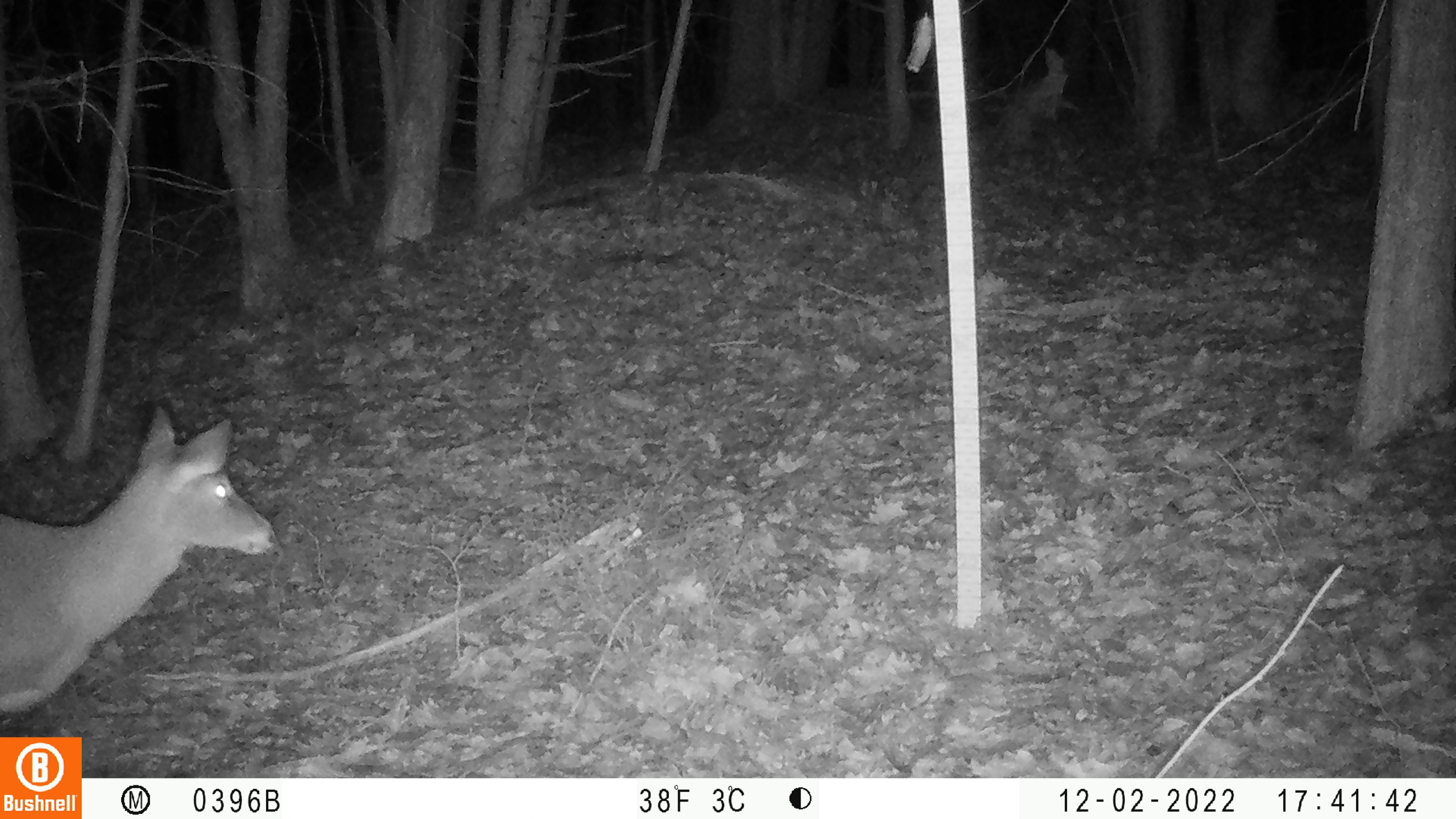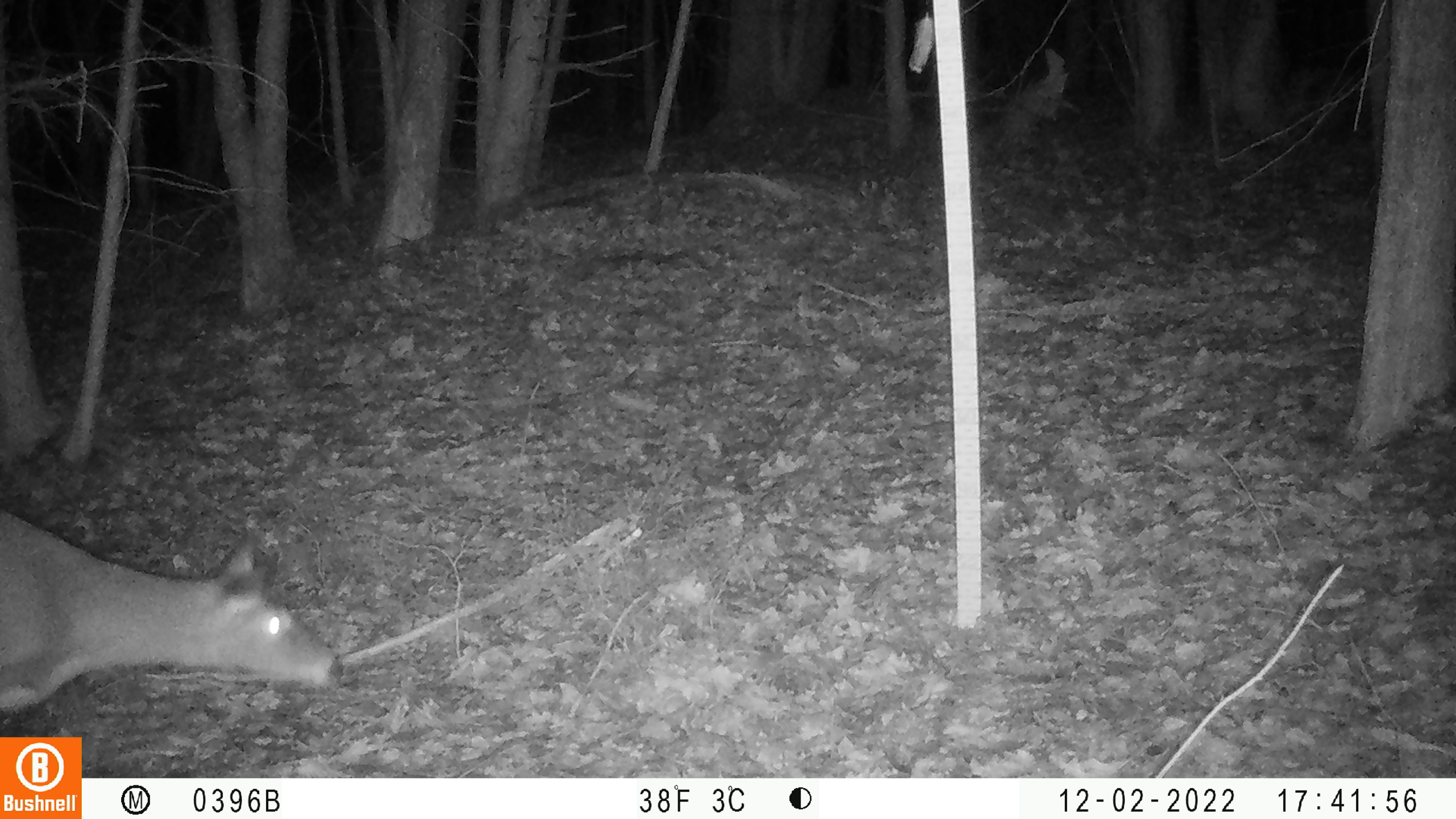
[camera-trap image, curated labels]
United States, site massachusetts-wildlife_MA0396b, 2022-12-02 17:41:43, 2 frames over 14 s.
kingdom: Animalia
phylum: Chordata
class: Mammalia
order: Artiodactyla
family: Cervidae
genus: Odocoileus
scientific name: Odocoileus virginianus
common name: white-tailed deer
White-tailed deer (Odocoileus virginianus).